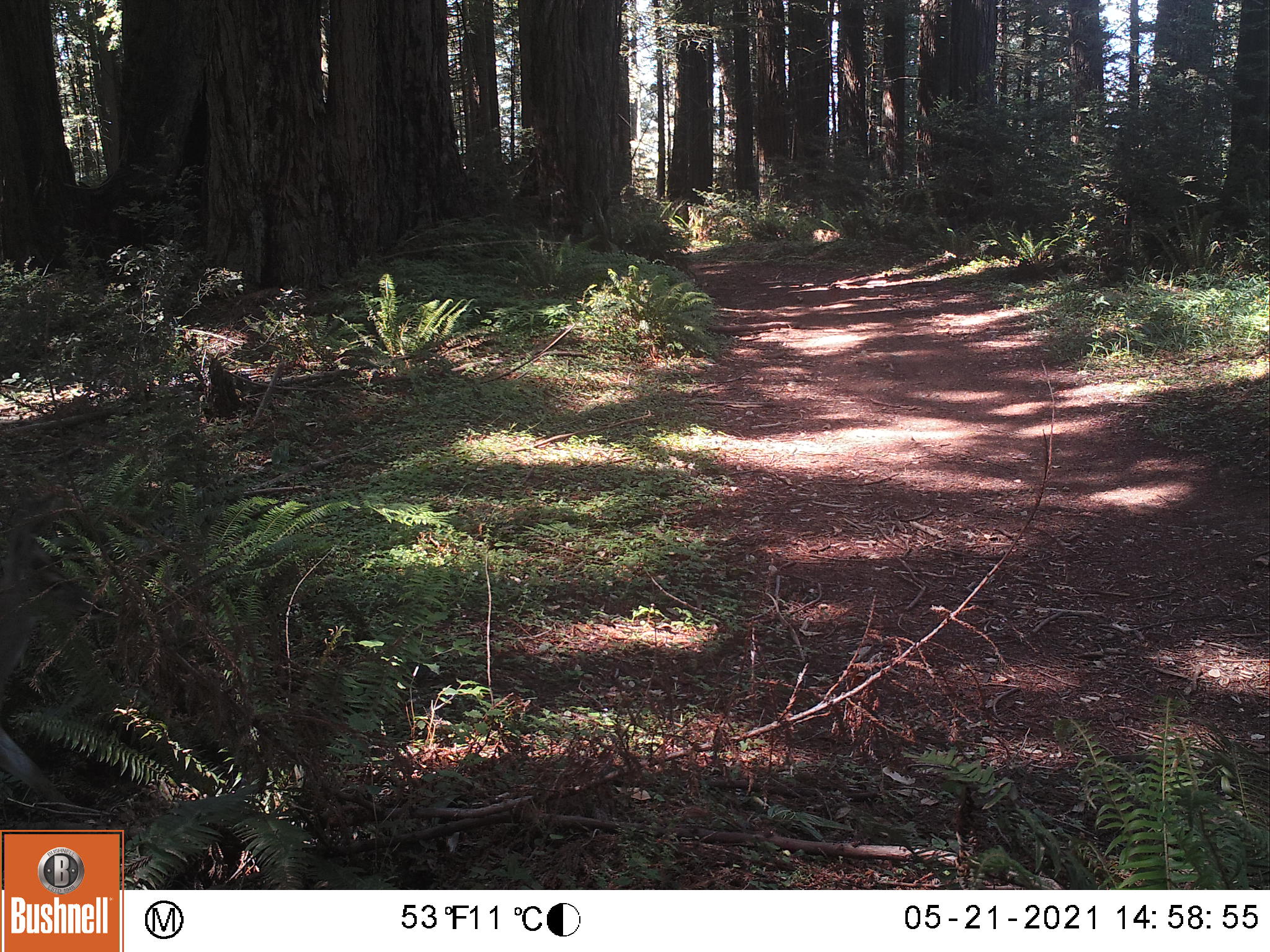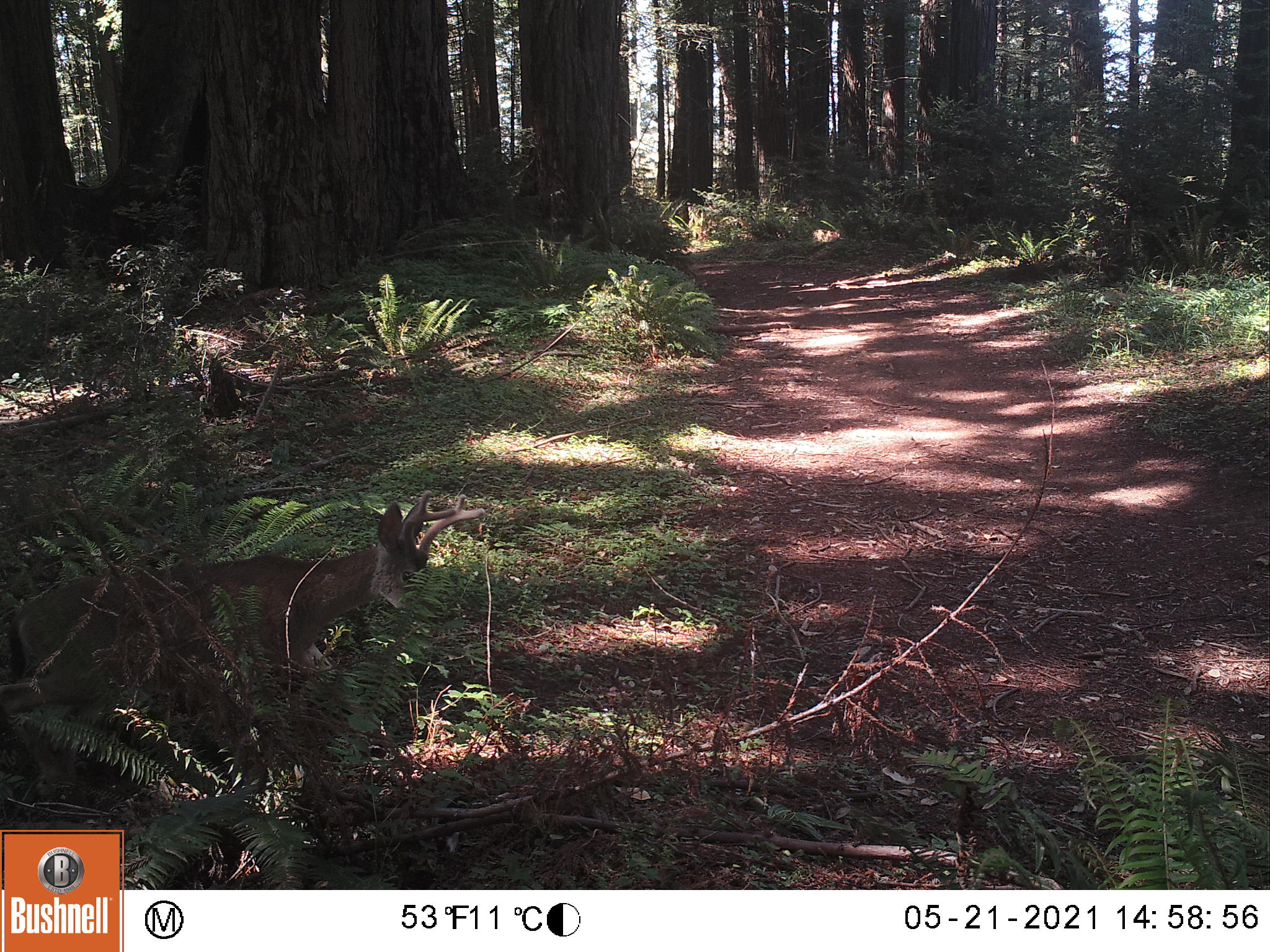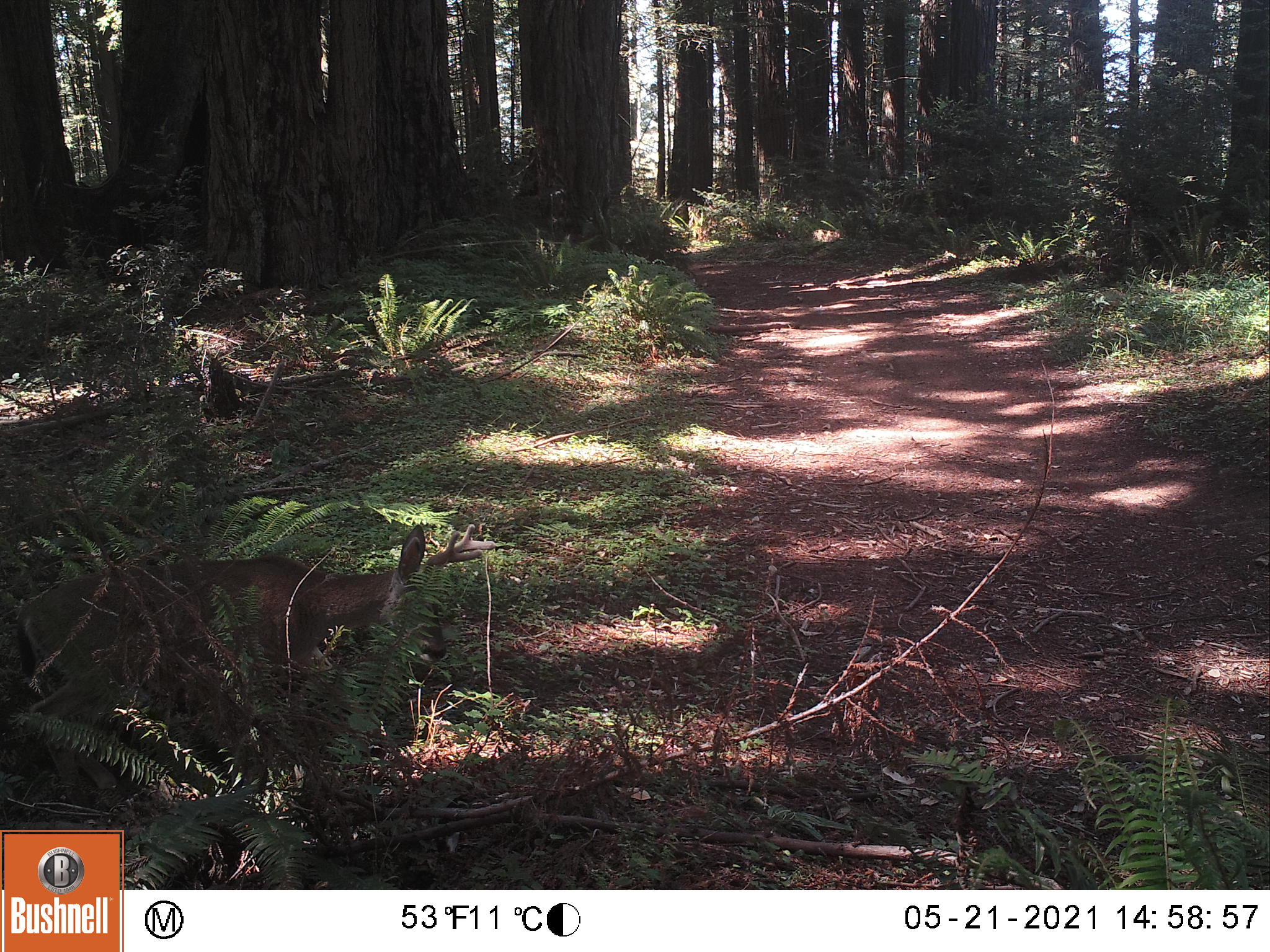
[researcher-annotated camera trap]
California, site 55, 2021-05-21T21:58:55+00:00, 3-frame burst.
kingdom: Animalia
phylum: Chordata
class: Mammalia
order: Artiodactyla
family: Cervidae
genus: Odocoileus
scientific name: Odocoileus hemionus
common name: mule deer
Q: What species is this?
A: Mule deer (Odocoileus hemionus).